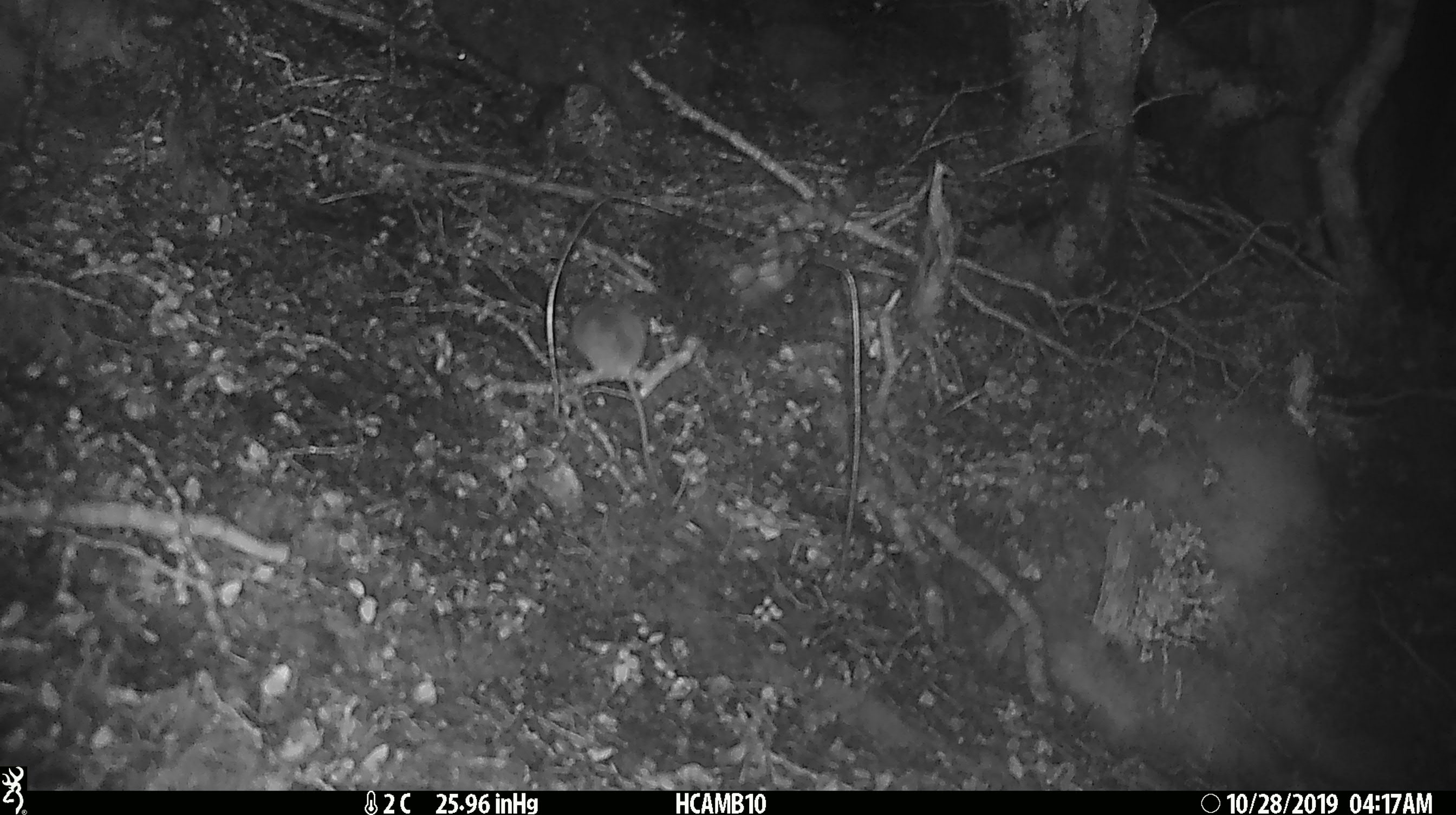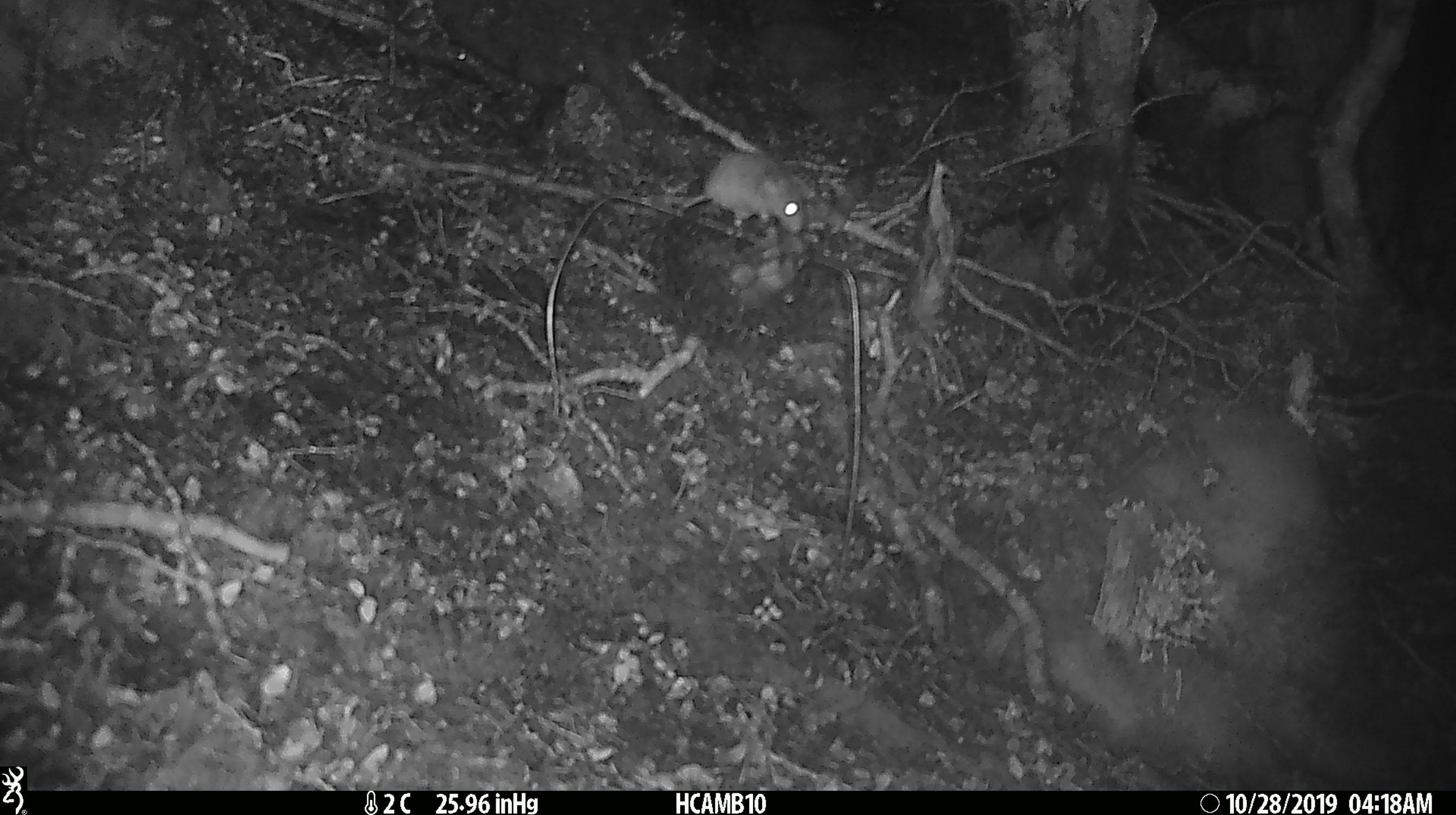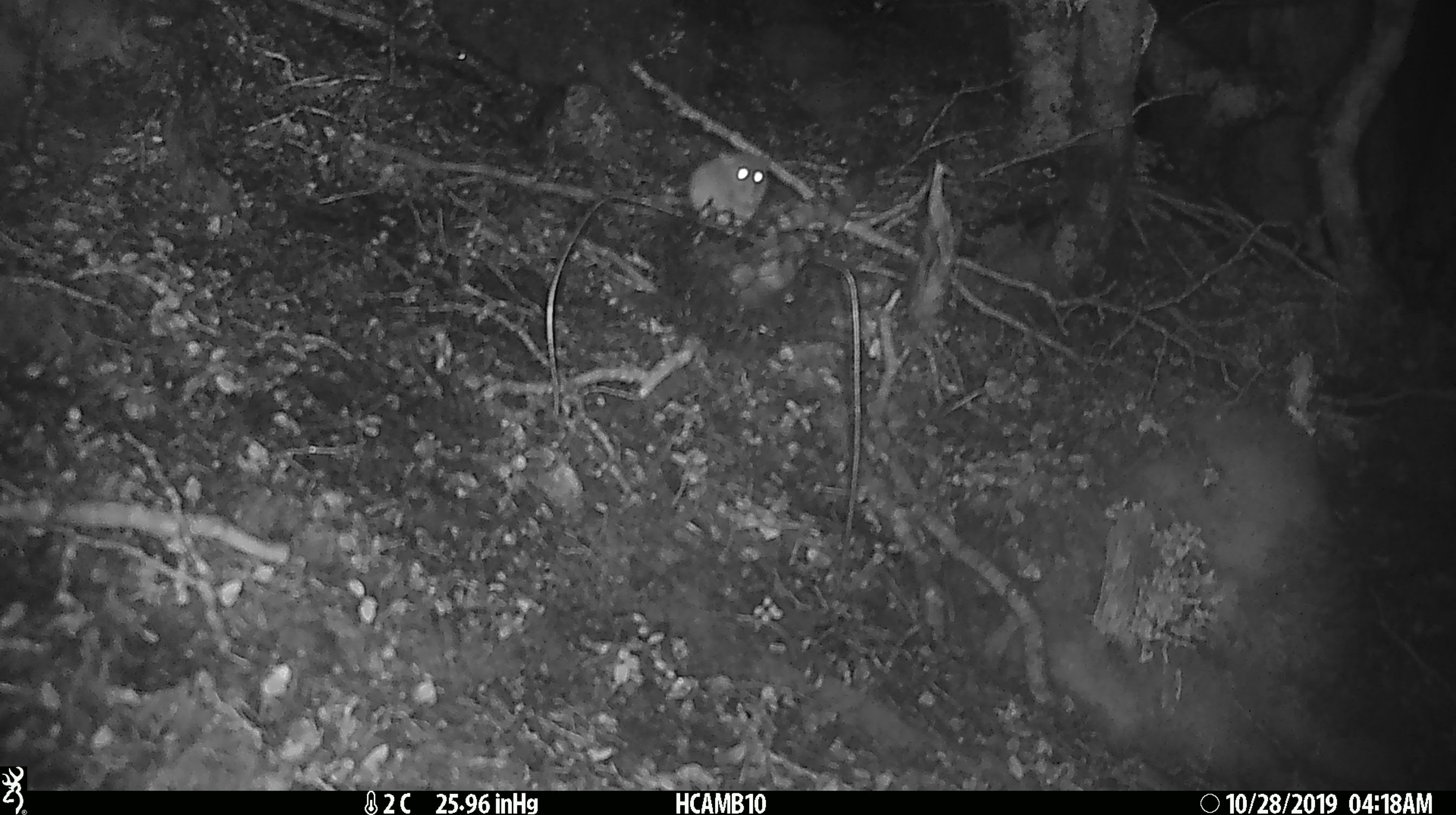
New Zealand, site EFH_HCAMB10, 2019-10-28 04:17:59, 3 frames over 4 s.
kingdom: Animalia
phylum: Chordata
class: Mammalia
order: Rodentia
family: Muridae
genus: Mus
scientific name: Mus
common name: mouse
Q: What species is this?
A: Mouse (Mus).